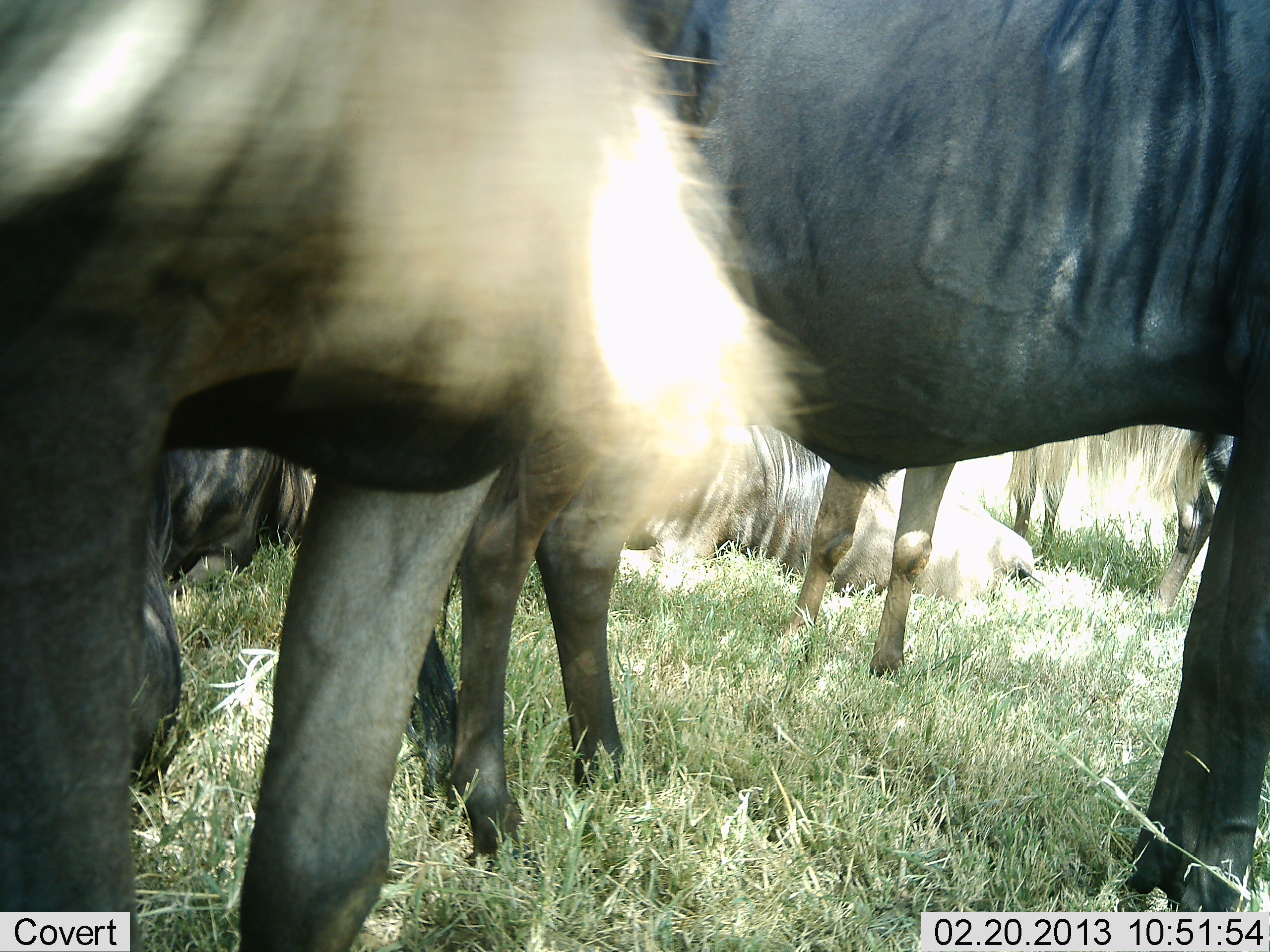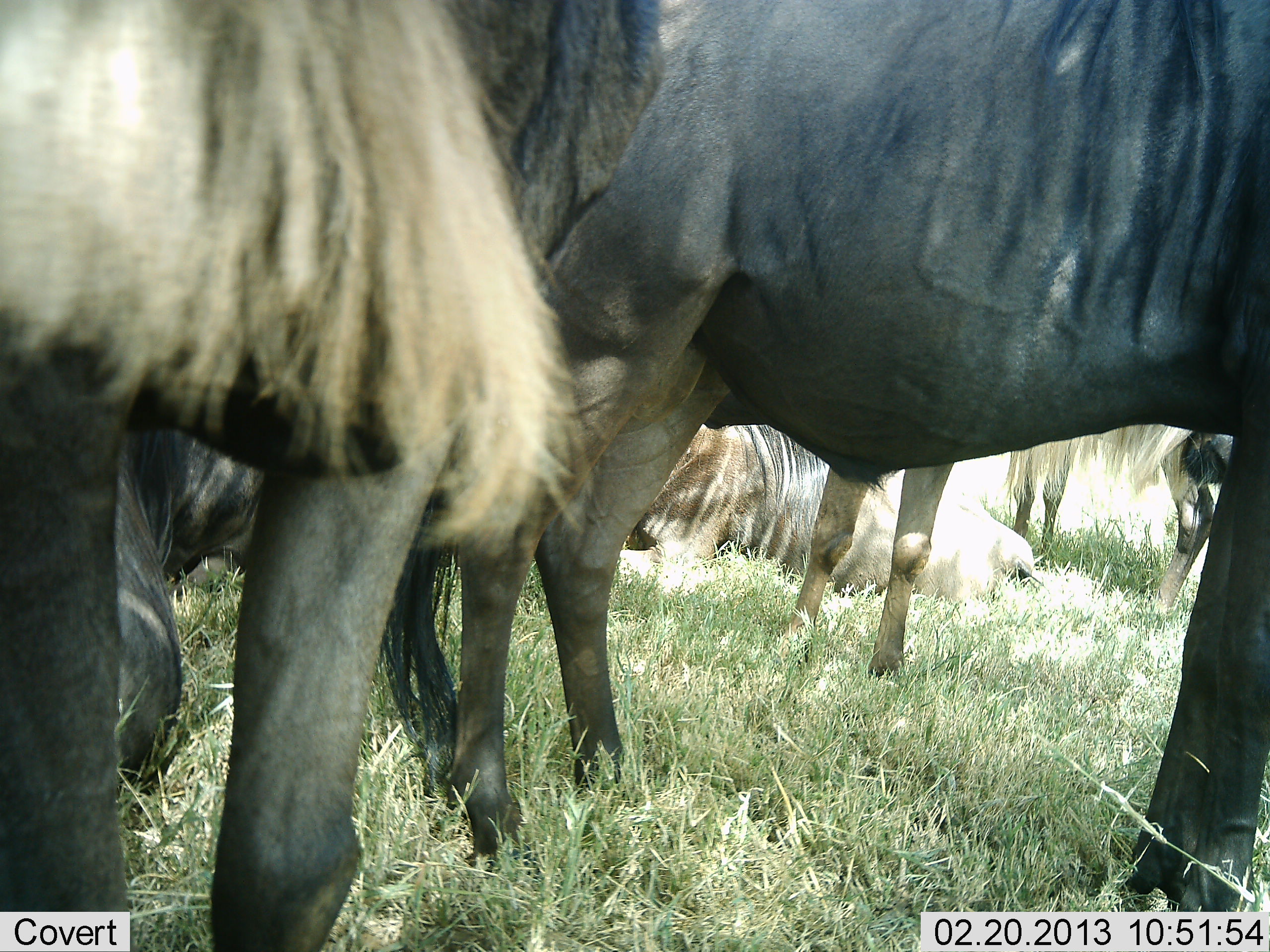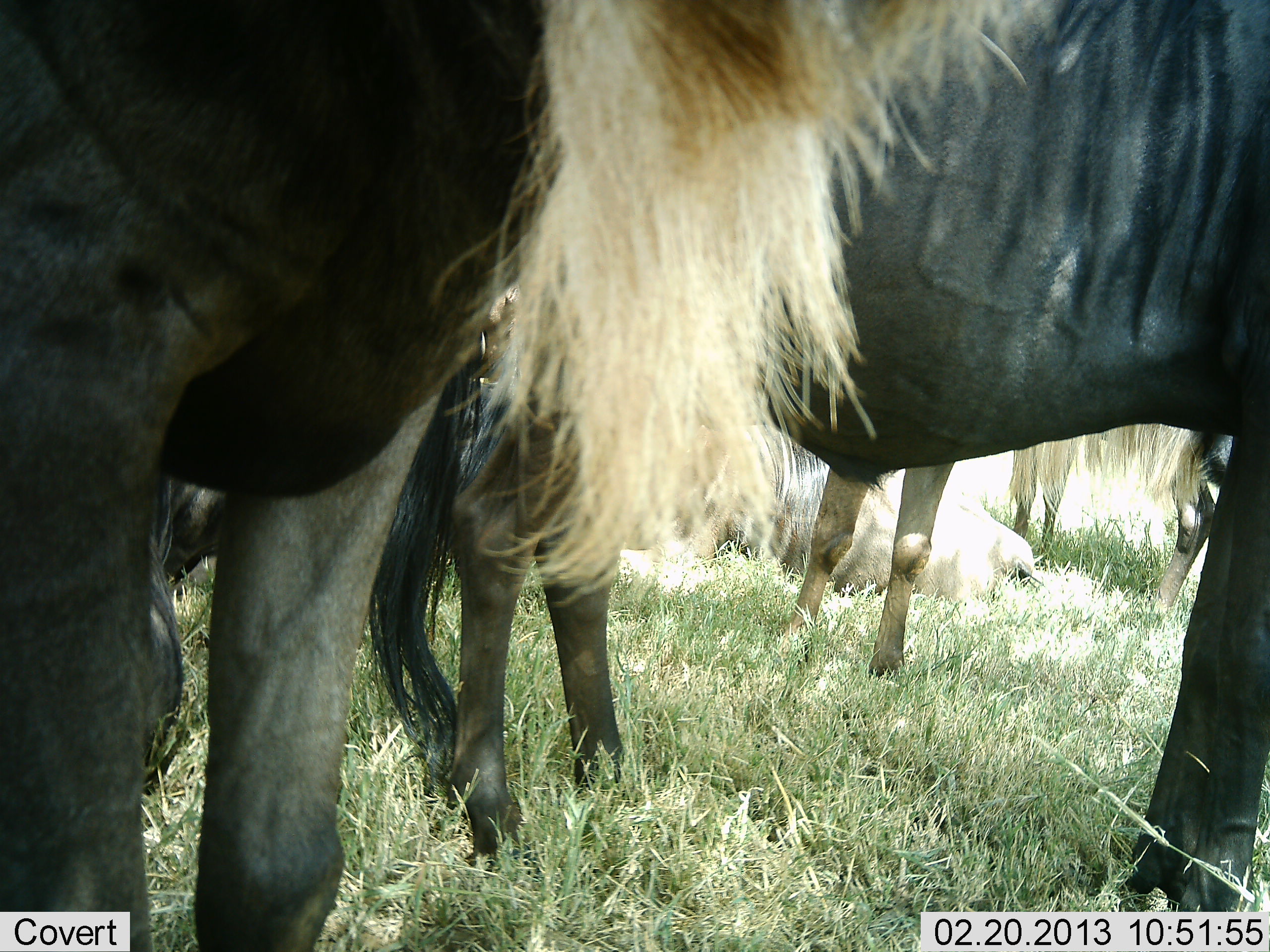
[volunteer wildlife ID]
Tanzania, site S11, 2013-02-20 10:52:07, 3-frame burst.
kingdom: Animalia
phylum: Chordata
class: Mammalia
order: Artiodactyla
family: Bovidae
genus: Connochaetes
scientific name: Connochaetes taurinus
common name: blue wildebeest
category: wildebeest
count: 5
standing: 87%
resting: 90%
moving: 13%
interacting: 7%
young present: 0%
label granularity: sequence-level